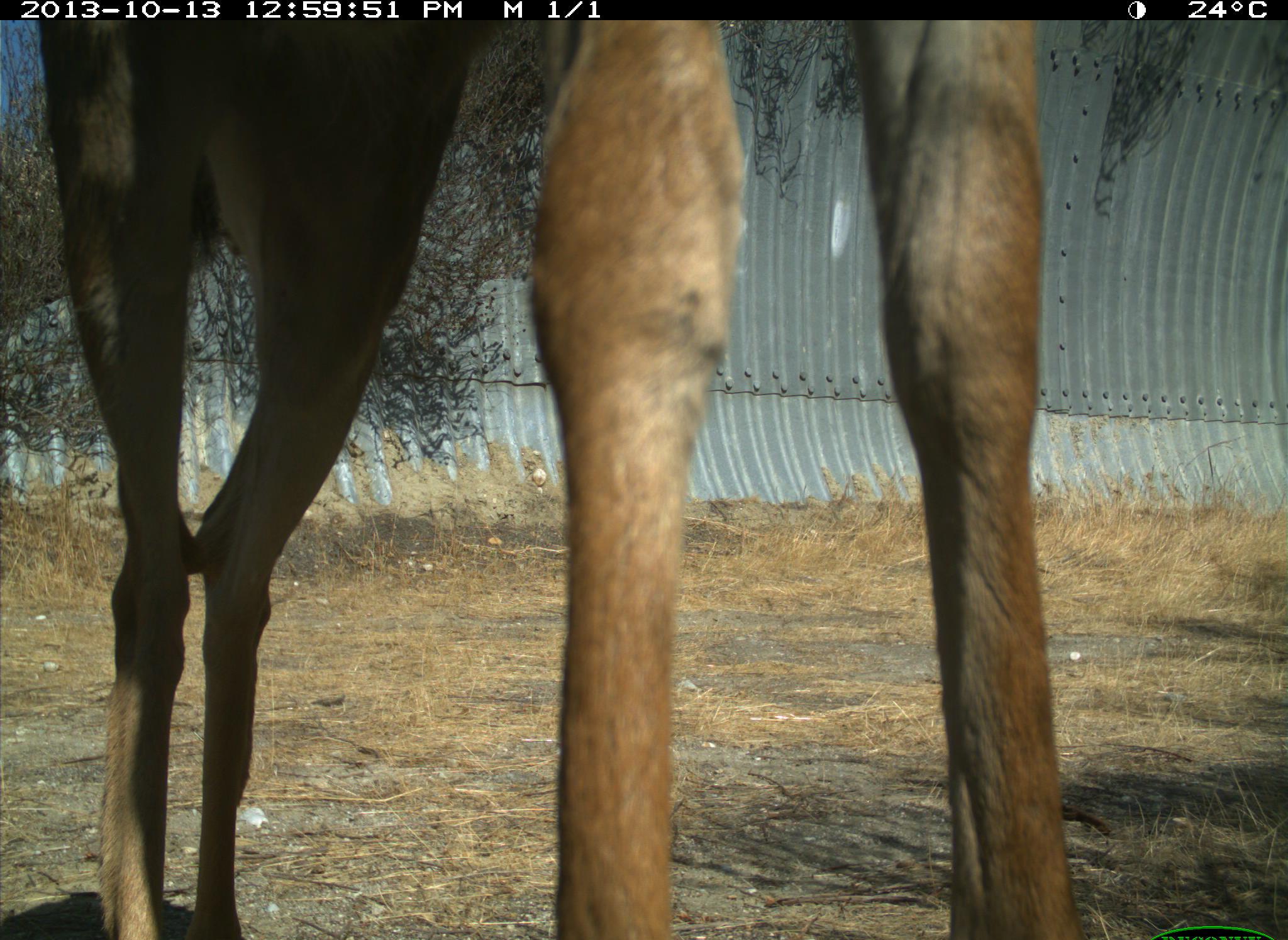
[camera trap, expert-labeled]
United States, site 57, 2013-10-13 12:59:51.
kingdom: Animalia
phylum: Chordata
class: Mammalia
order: Artiodactyla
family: Cervidae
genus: Odocoileus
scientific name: Odocoileus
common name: deer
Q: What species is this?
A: Deer (Odocoileus).